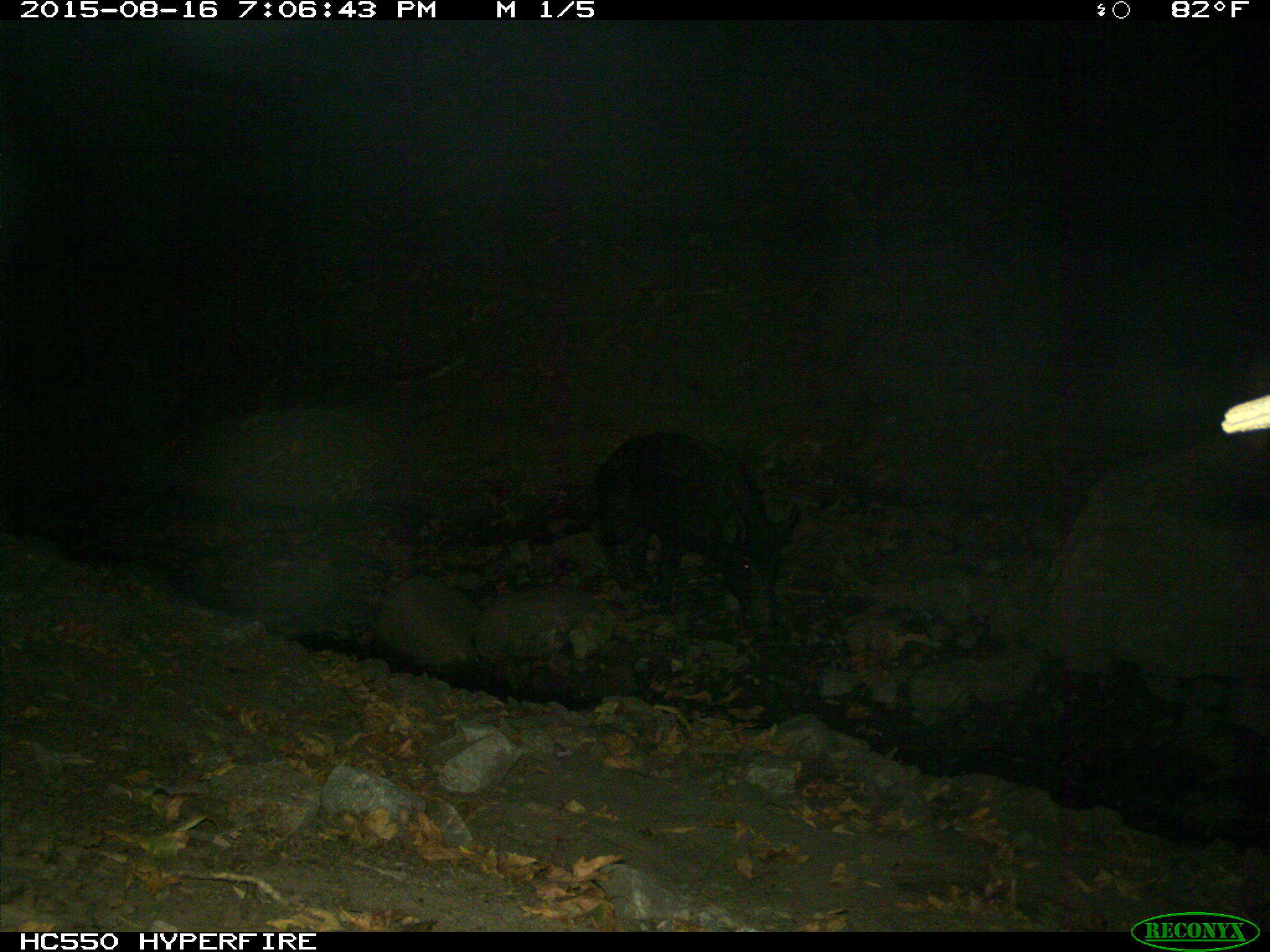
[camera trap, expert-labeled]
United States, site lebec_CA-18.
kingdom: Animalia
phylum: Chordata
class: Mammalia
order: Artiodactyla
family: Suidae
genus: Sus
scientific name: Sus scrofa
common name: wild boar